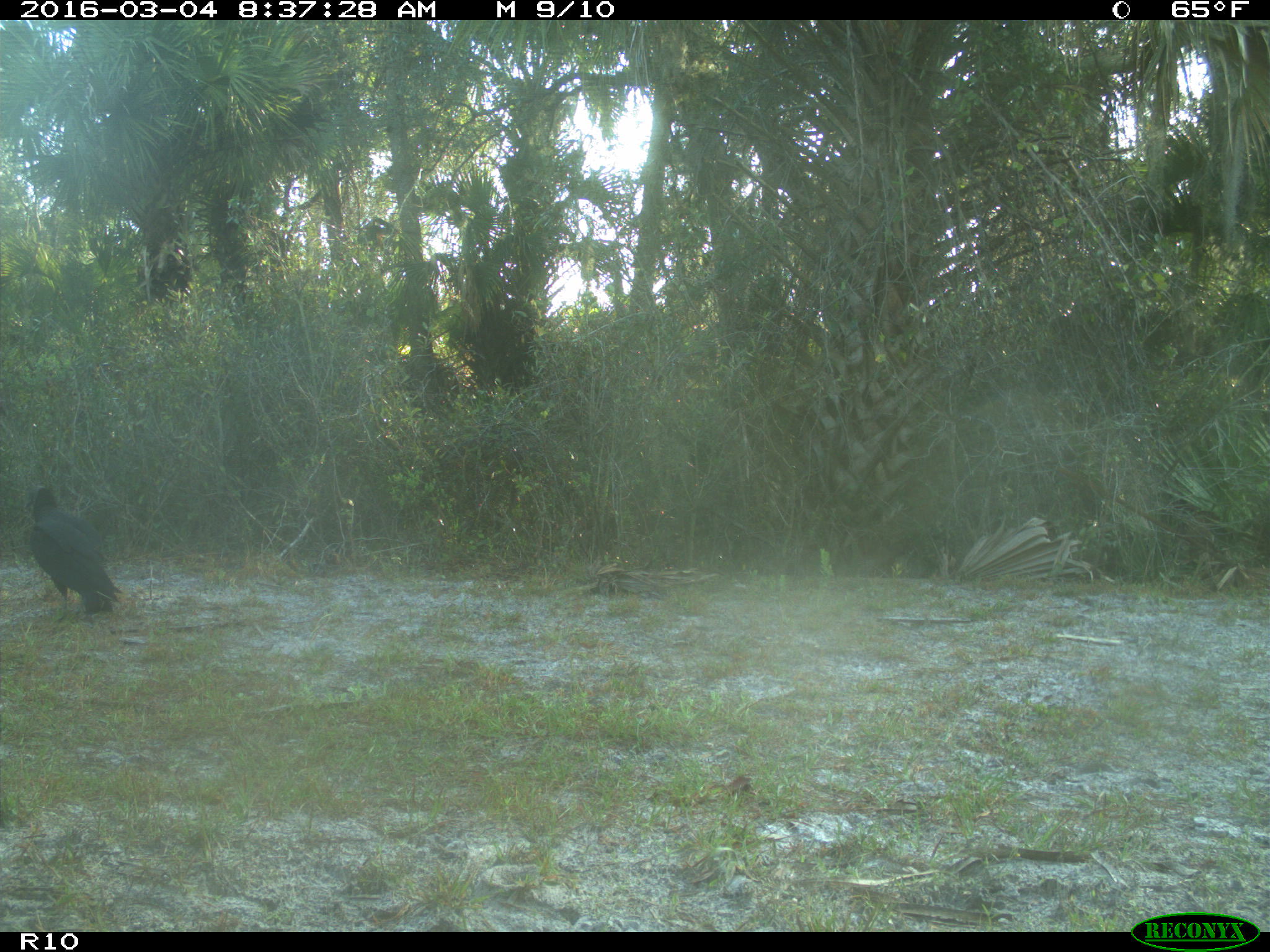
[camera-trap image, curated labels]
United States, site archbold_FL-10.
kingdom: Animalia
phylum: Chordata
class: Aves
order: Accipitriformes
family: Accipitridae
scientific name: Accipitridae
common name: acciptirids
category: unidentified accipitrid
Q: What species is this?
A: Unidentified accipitrid (acciptirids) (Accipitridae).